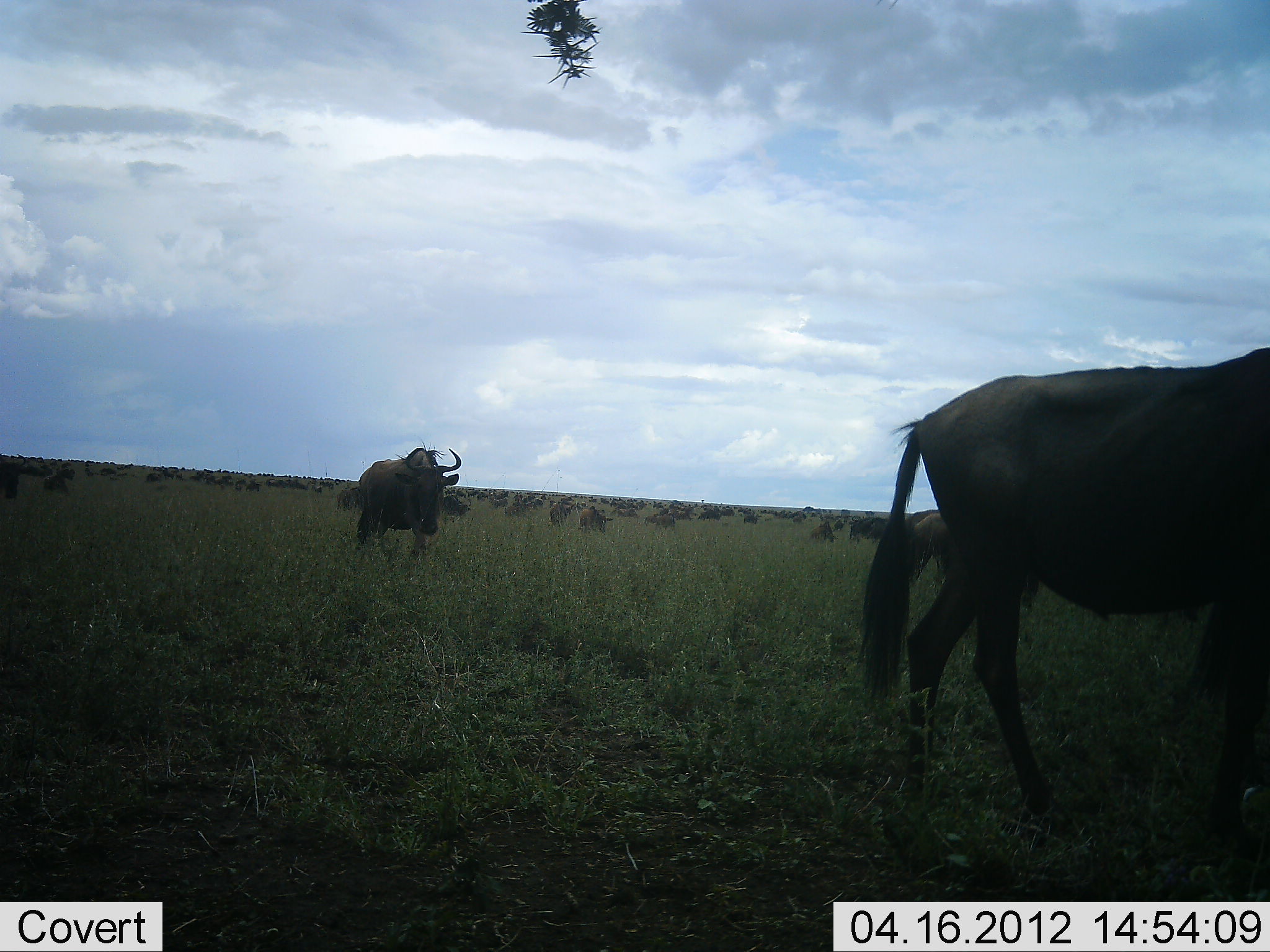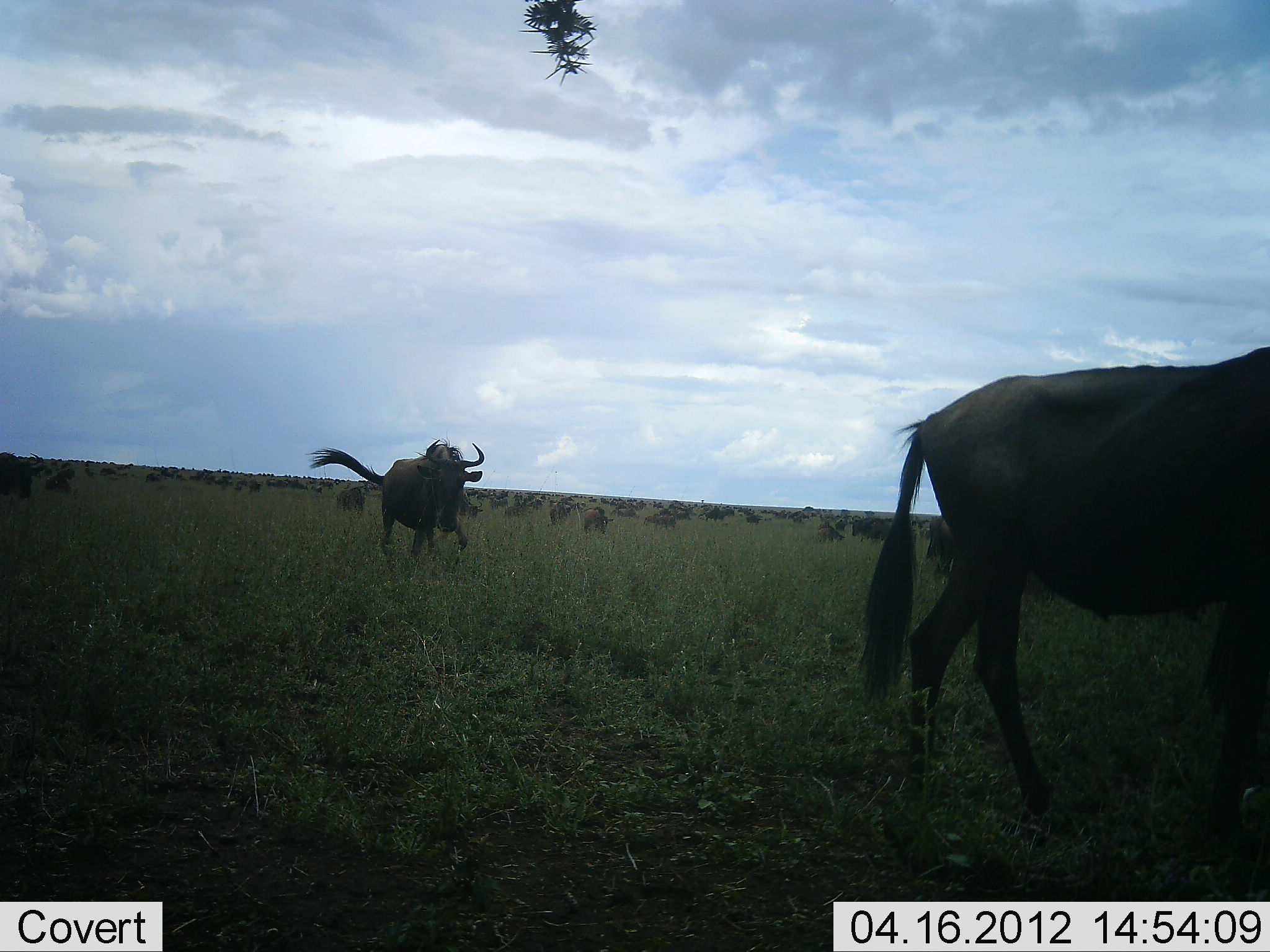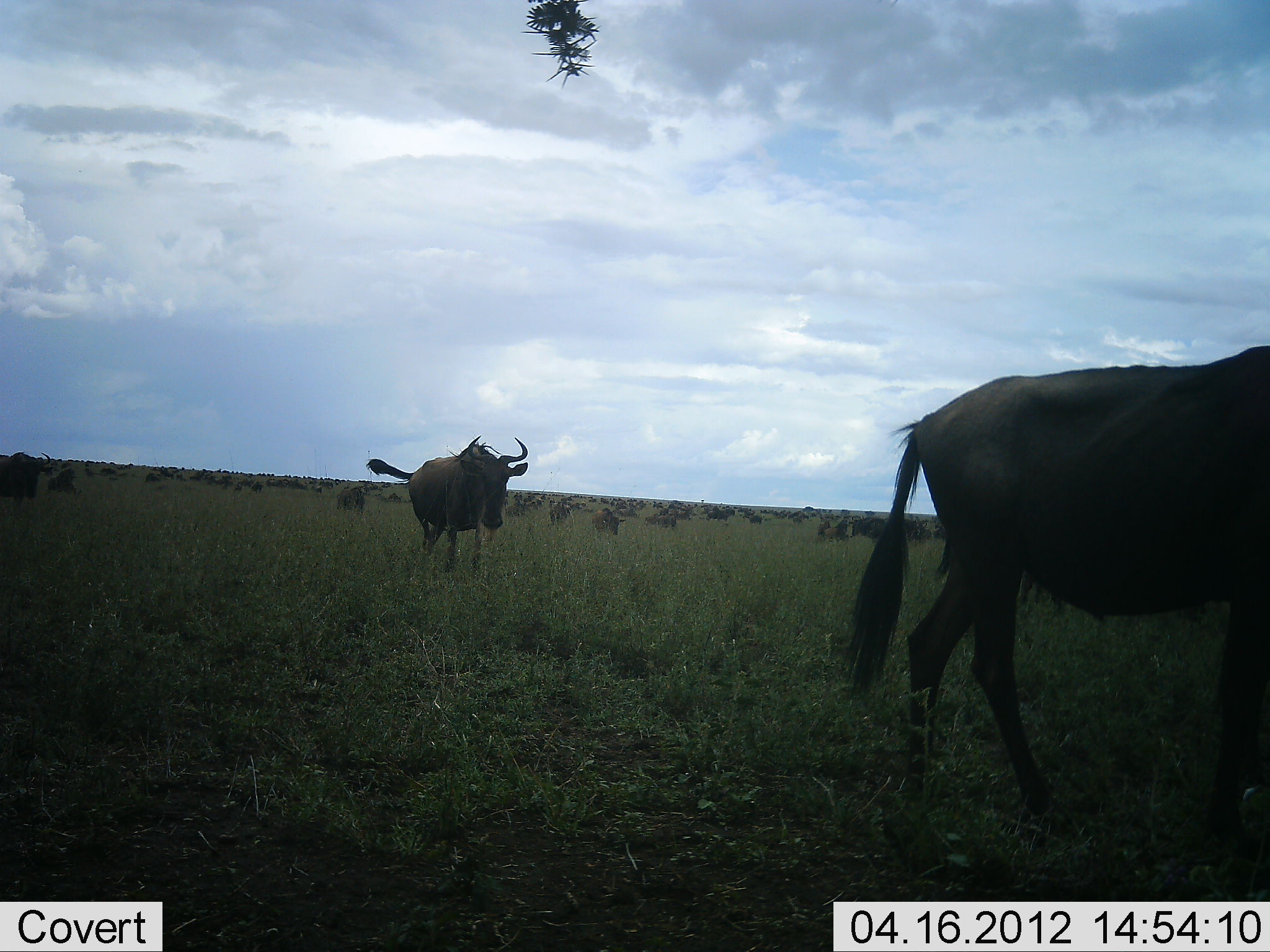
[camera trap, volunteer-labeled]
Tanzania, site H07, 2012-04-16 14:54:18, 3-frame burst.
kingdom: Animalia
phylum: Chordata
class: Mammalia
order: Artiodactyla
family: Bovidae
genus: Connochaetes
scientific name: Connochaetes taurinus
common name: blue wildebeest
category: wildebeest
Wildebeest (blue wildebeest) (Connochaetes taurinus), count 51+. Behavior (volunteer vote fractions): standing 32%, resting 11%, moving 100%, interacting 5%. Young present (vote fraction): 11%. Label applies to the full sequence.